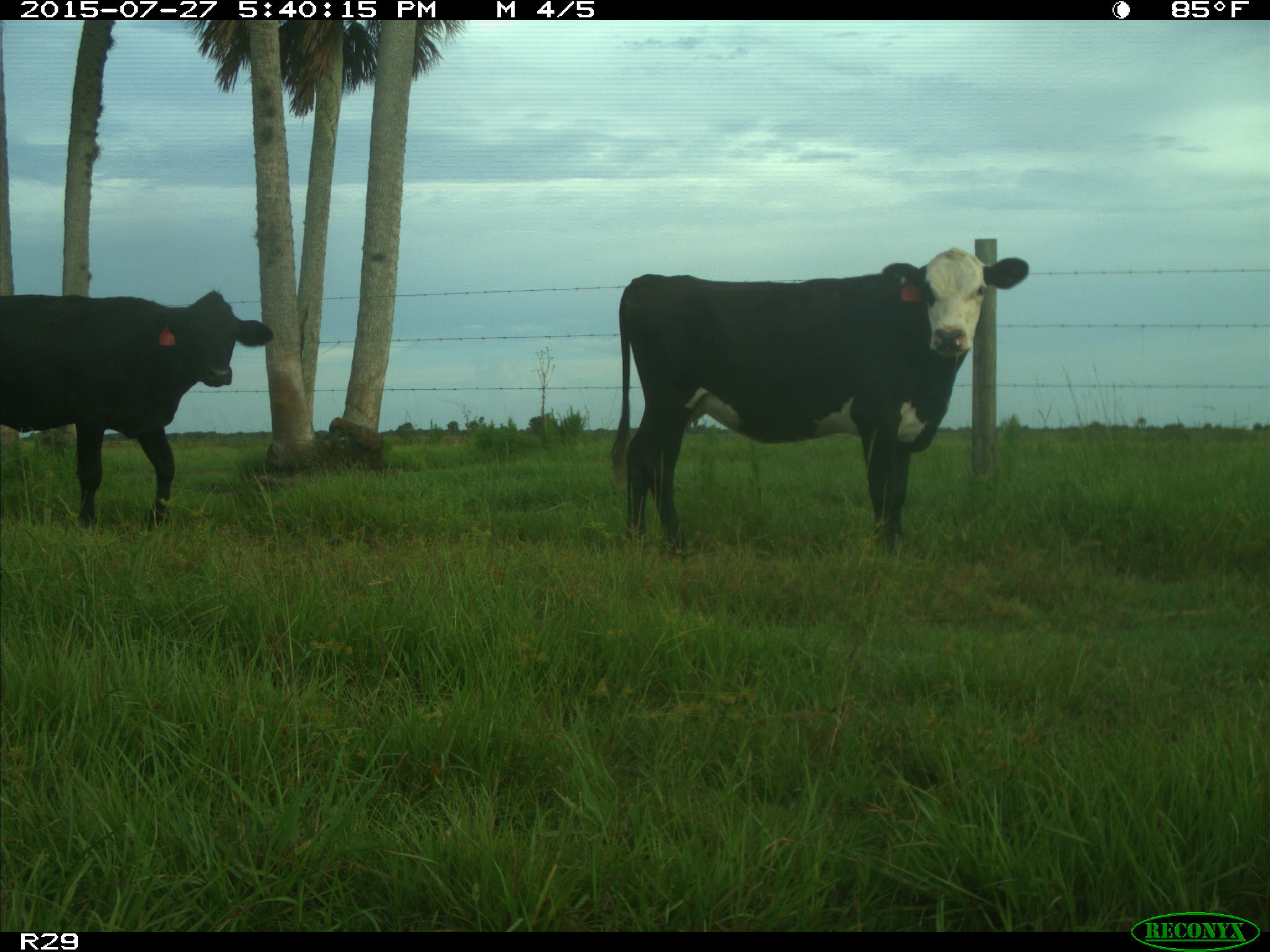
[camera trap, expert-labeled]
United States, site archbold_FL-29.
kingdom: Animalia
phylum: Chordata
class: Mammalia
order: Artiodactyla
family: Bovidae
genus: Bos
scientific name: Bos taurus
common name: domestic cow